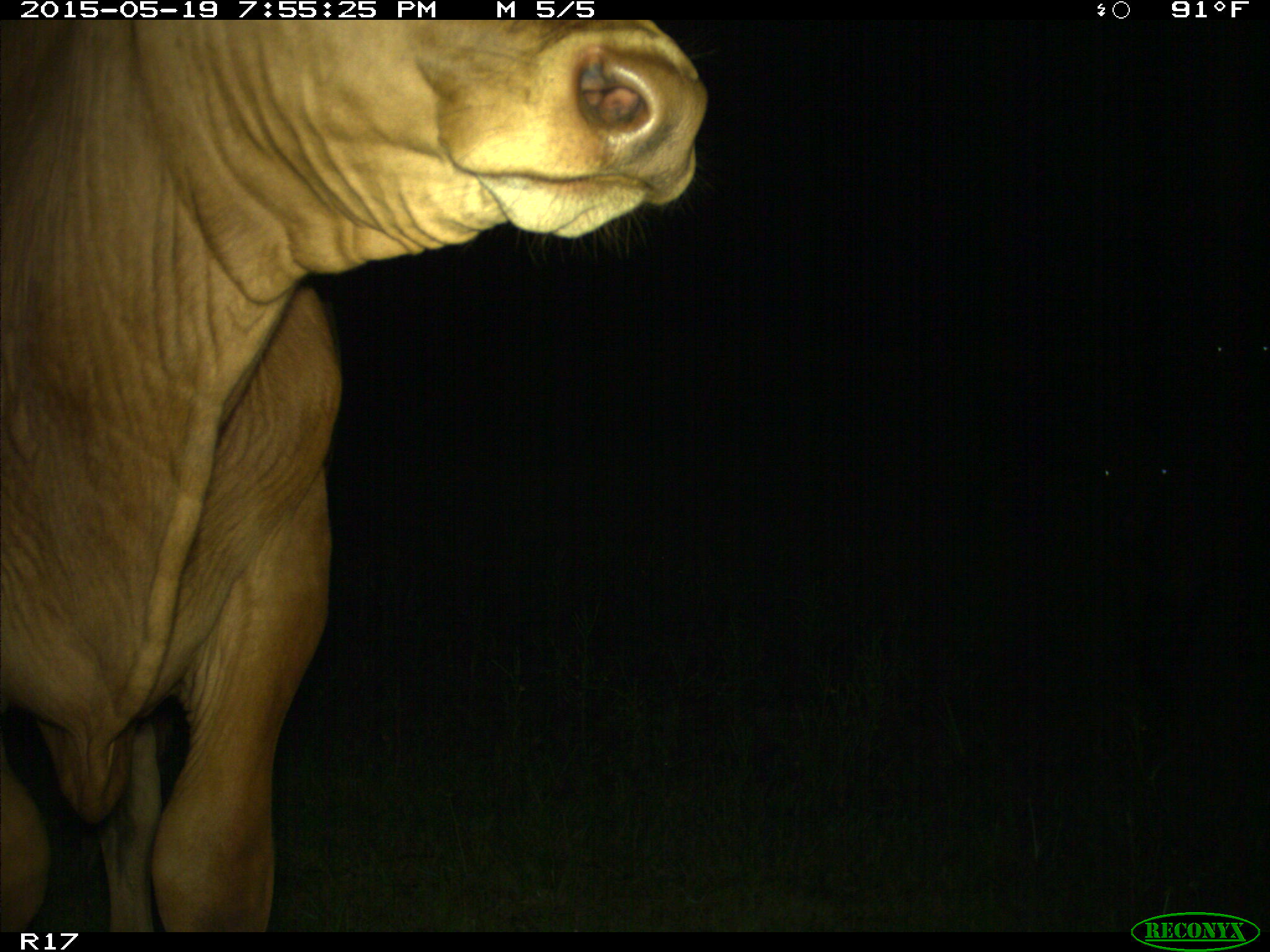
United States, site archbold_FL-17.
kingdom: Animalia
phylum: Chordata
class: Mammalia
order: Artiodactyla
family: Bovidae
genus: Bos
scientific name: Bos taurus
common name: domestic cow